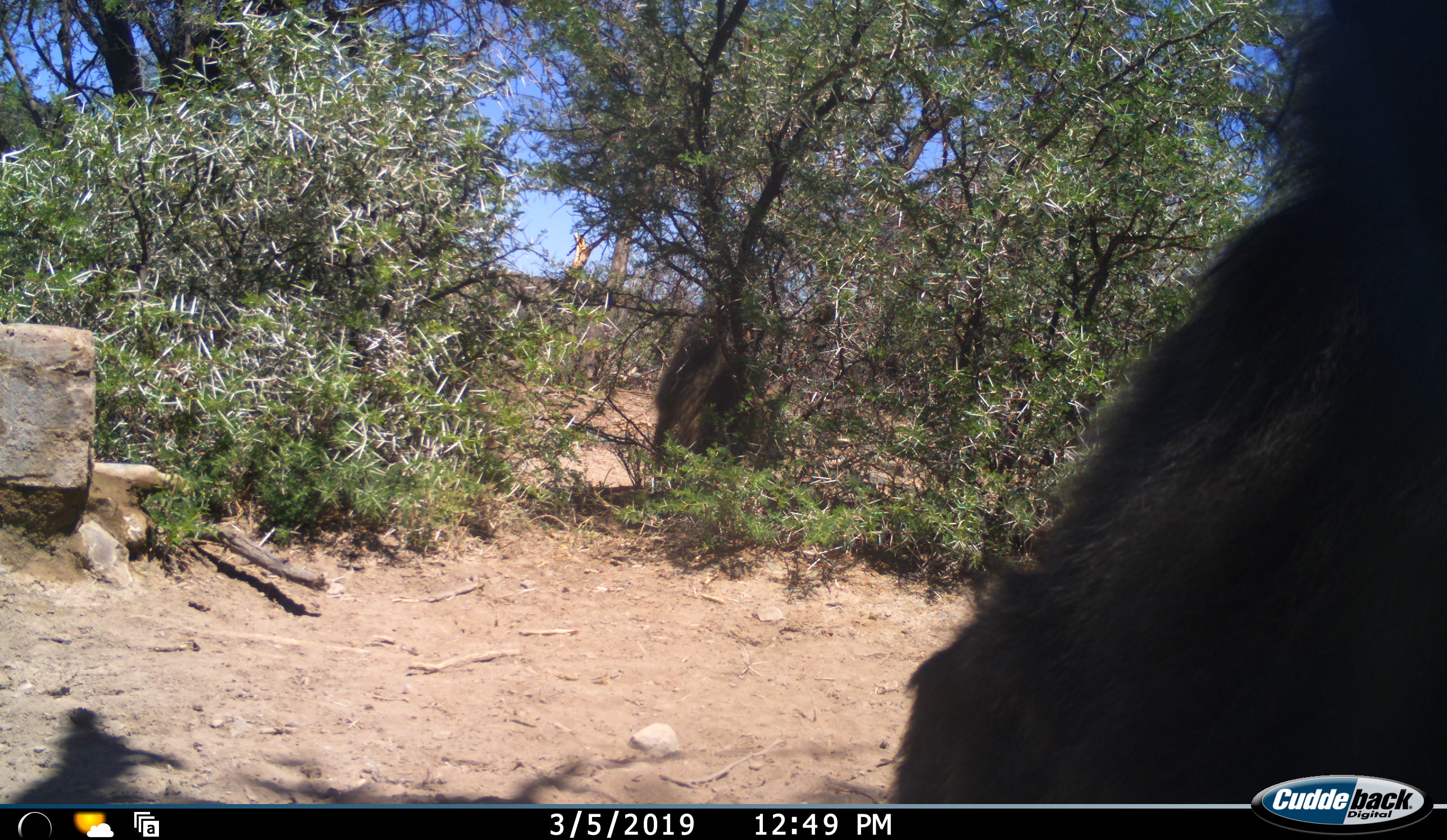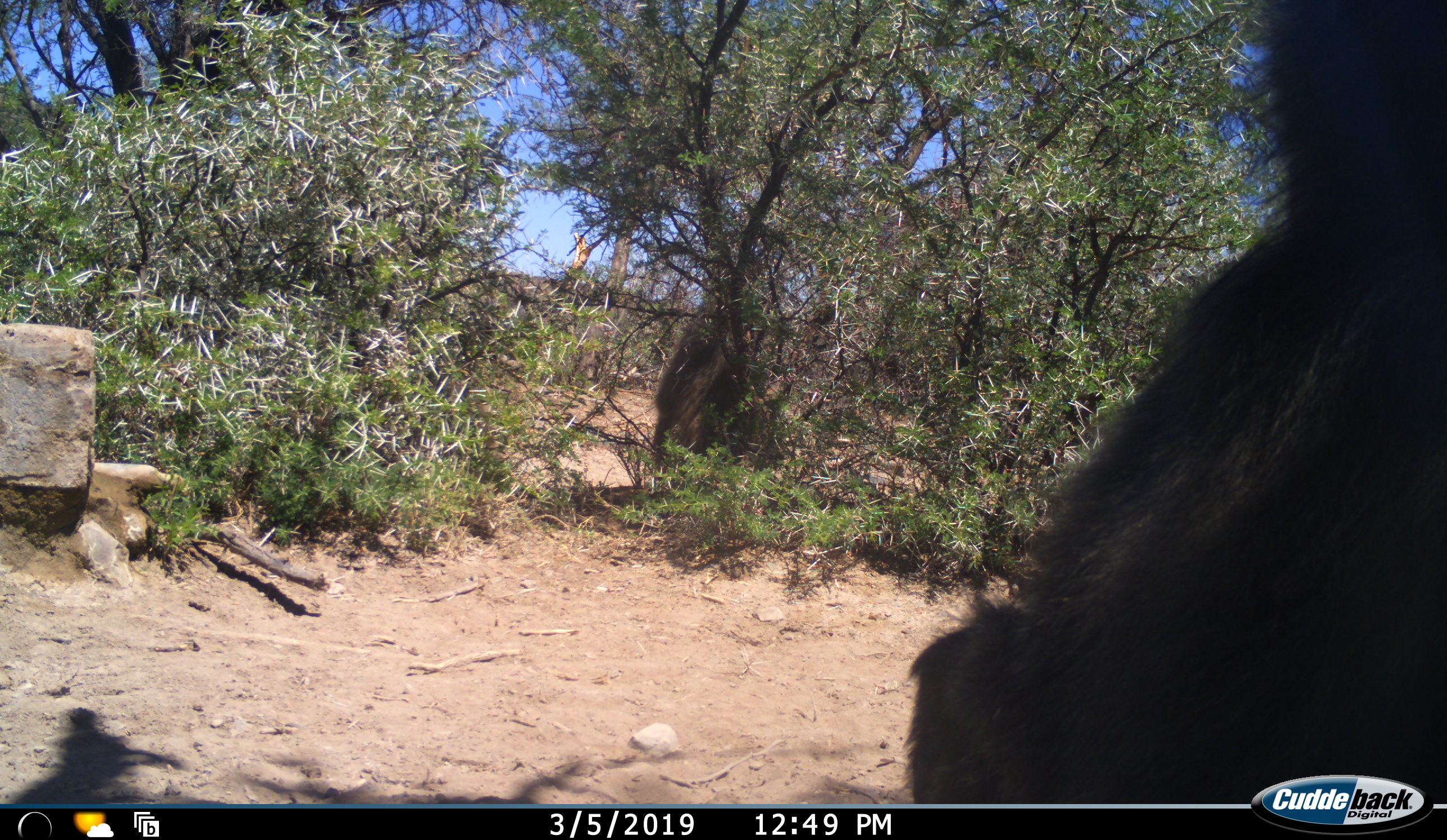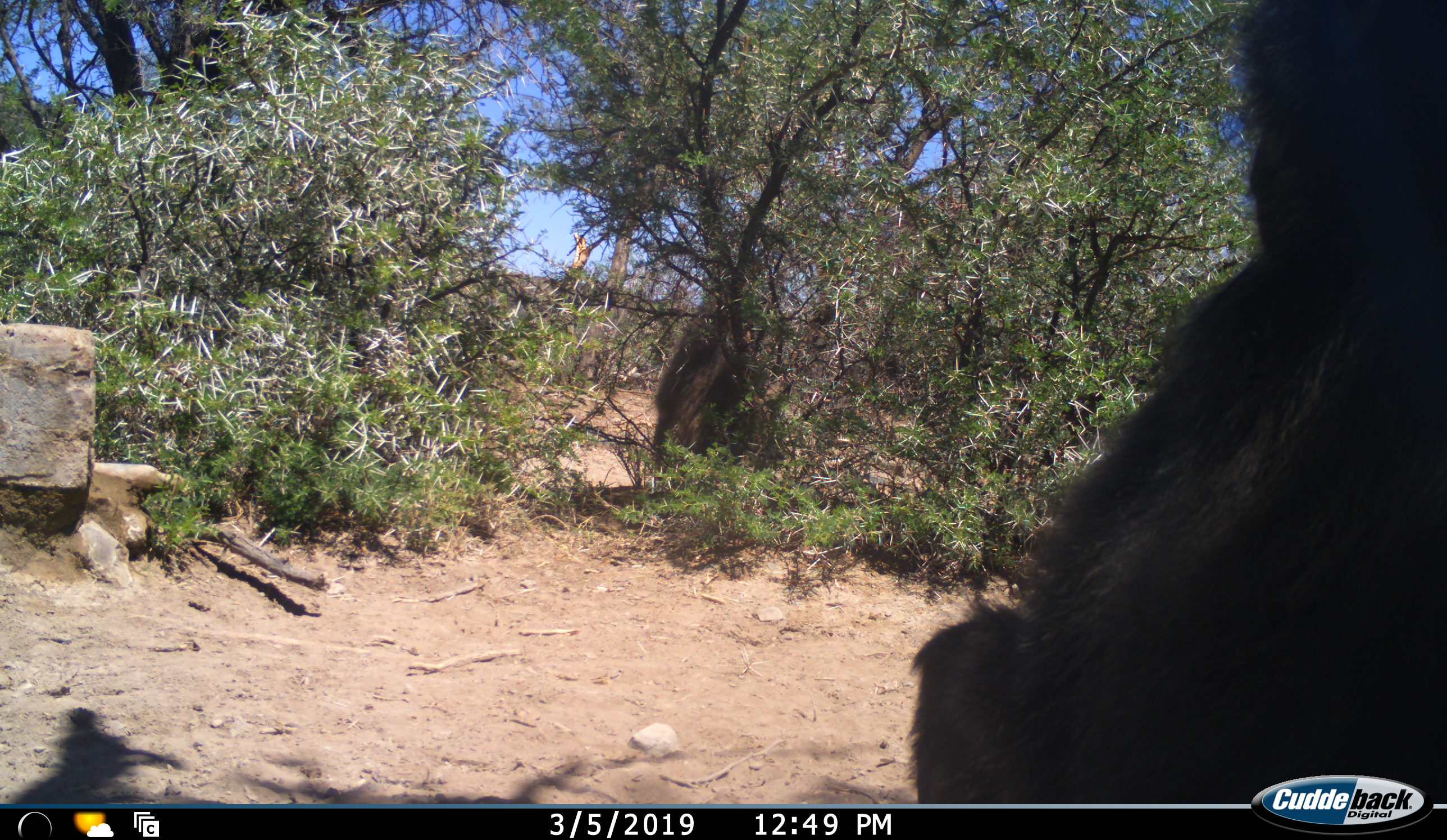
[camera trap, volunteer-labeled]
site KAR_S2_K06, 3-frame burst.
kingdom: Animalia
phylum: Chordata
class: Mammalia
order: Primates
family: Cercopithecidae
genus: Papio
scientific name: Papio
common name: baboon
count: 1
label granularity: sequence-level